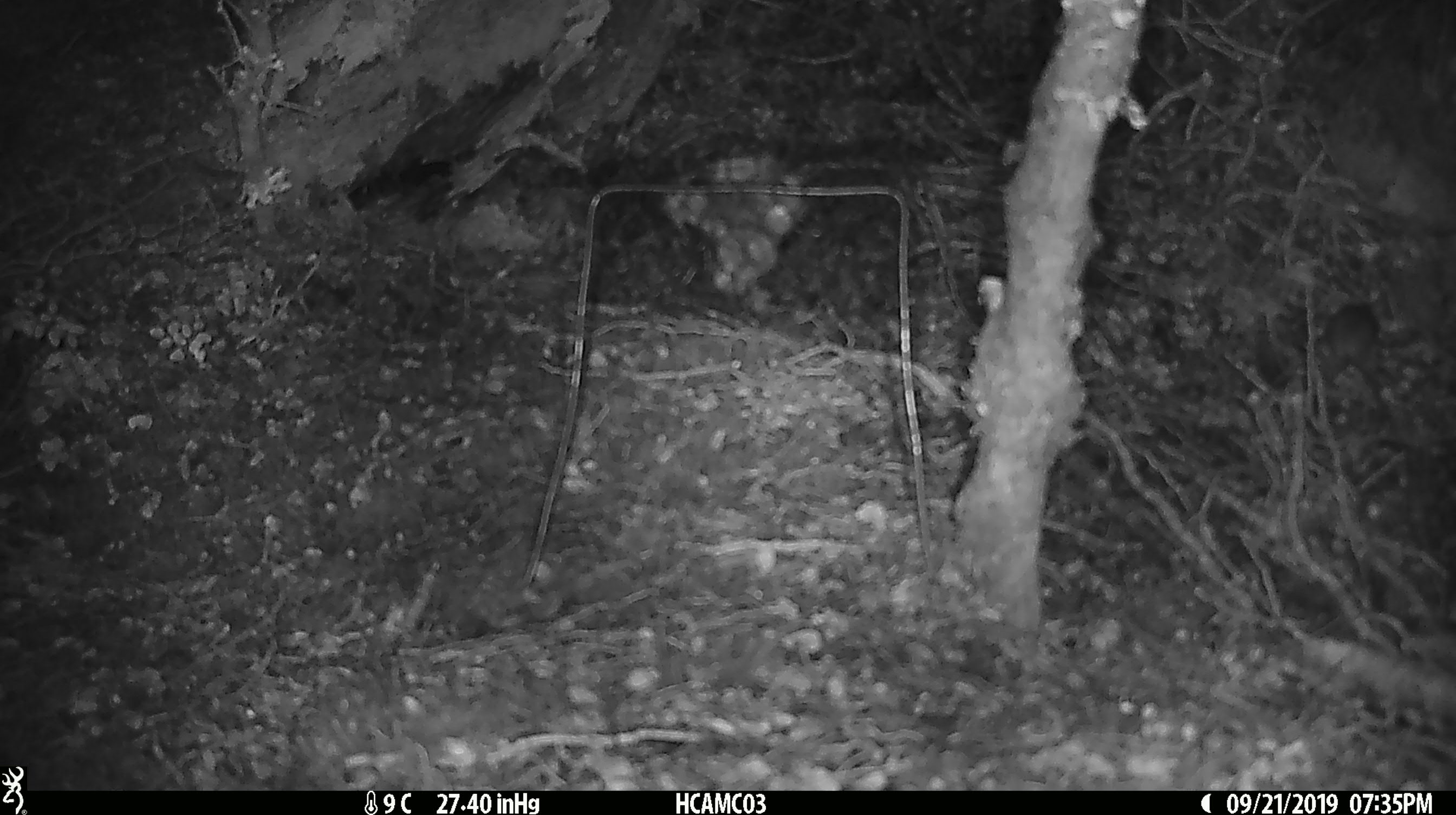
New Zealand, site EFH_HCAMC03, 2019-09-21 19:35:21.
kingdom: Animalia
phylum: Chordata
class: Mammalia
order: Rodentia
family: Muridae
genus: Mus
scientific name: Mus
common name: mouse